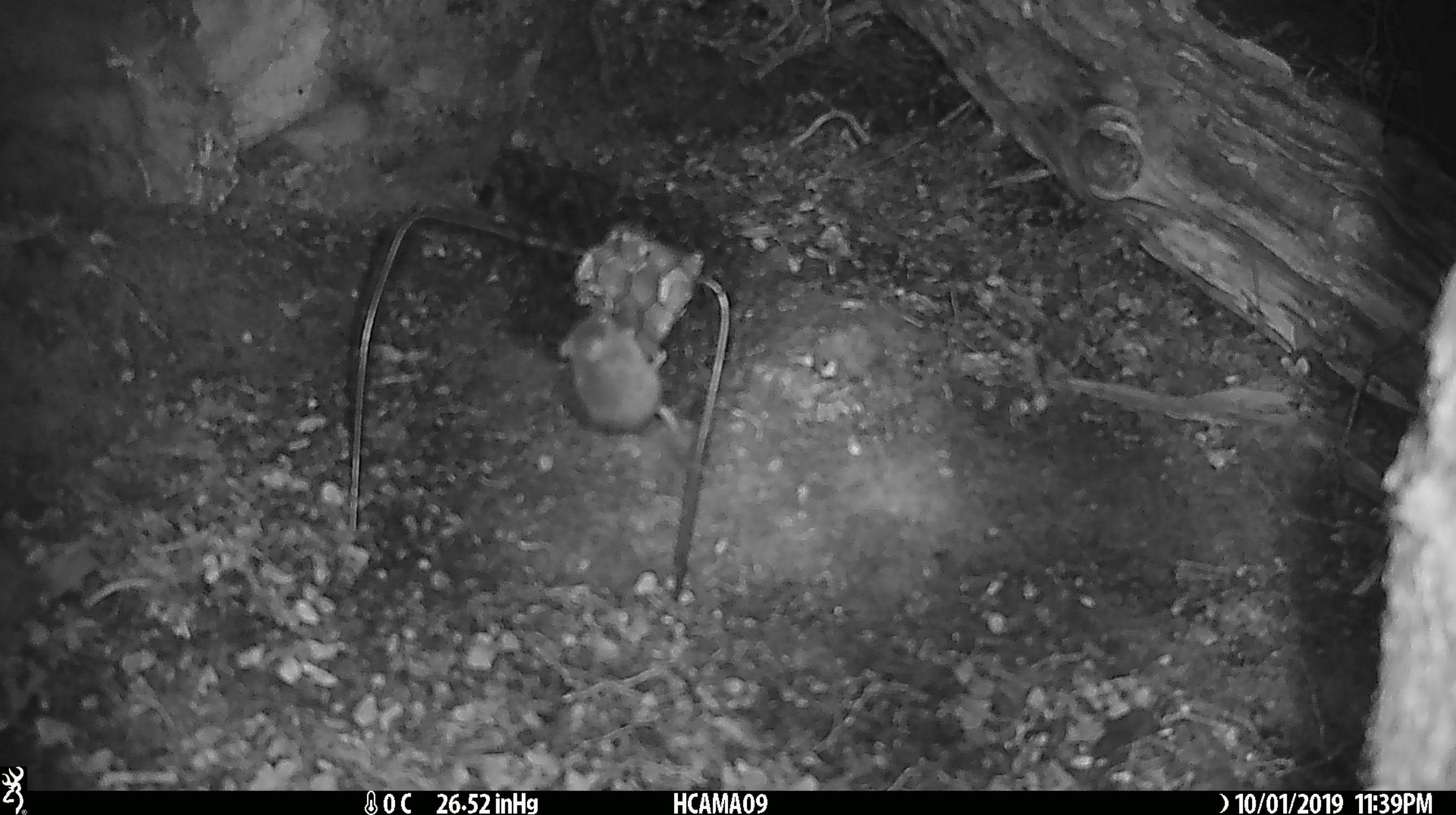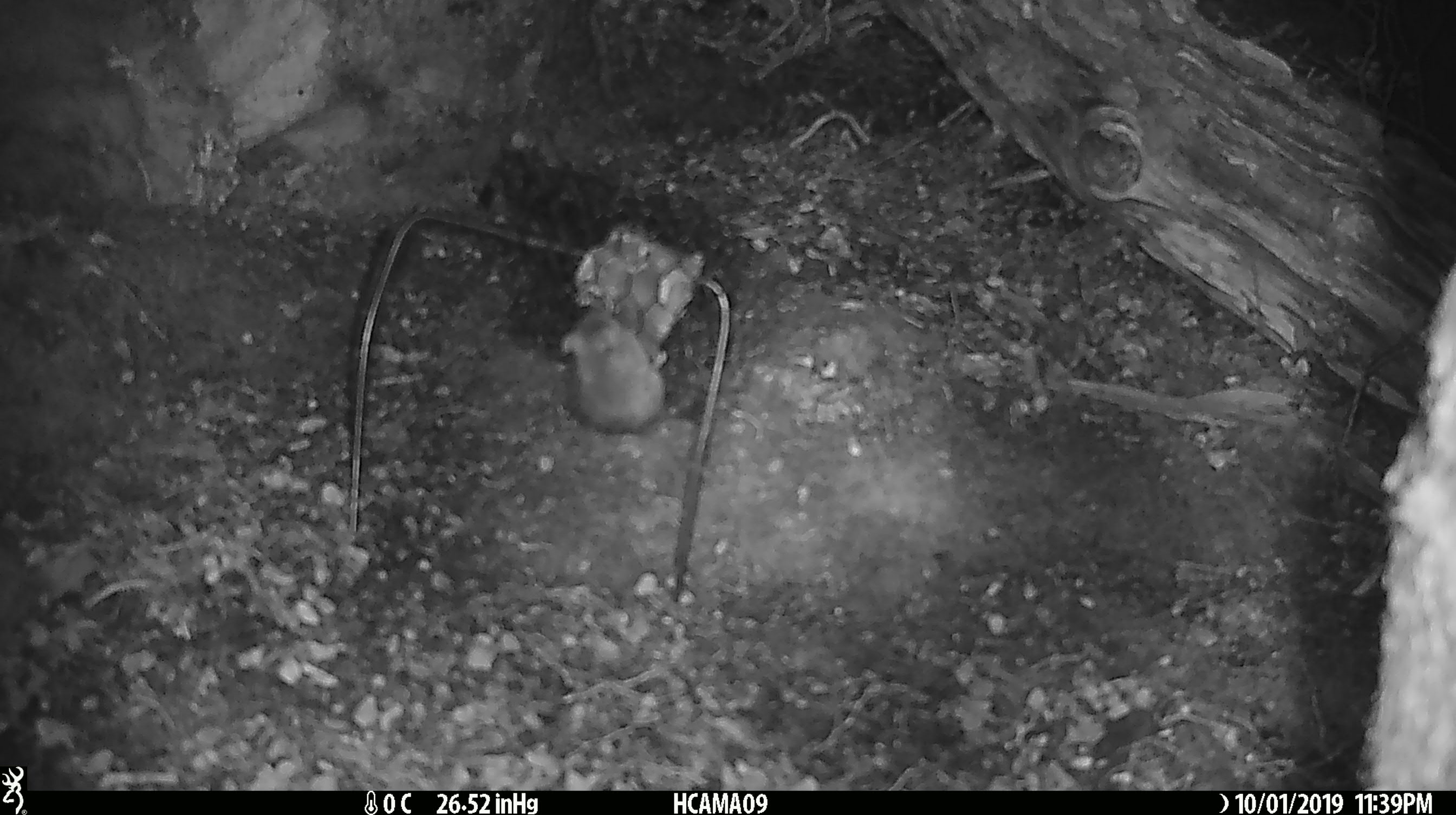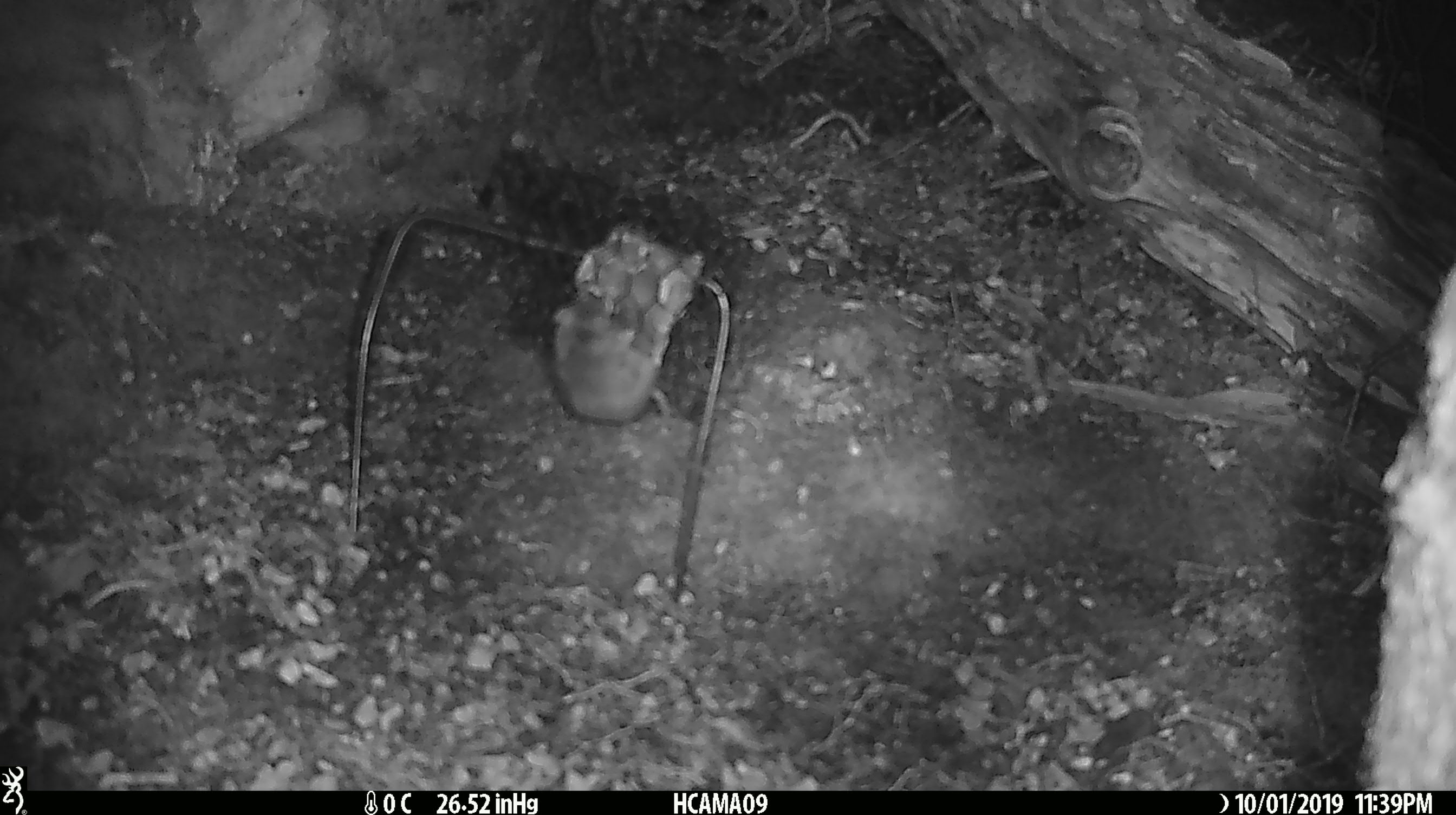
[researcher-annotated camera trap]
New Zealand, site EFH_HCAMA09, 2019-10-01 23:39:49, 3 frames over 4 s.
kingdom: Animalia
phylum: Chordata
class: Mammalia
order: Rodentia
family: Muridae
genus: Mus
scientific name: Mus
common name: mouse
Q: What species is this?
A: Mouse (Mus).